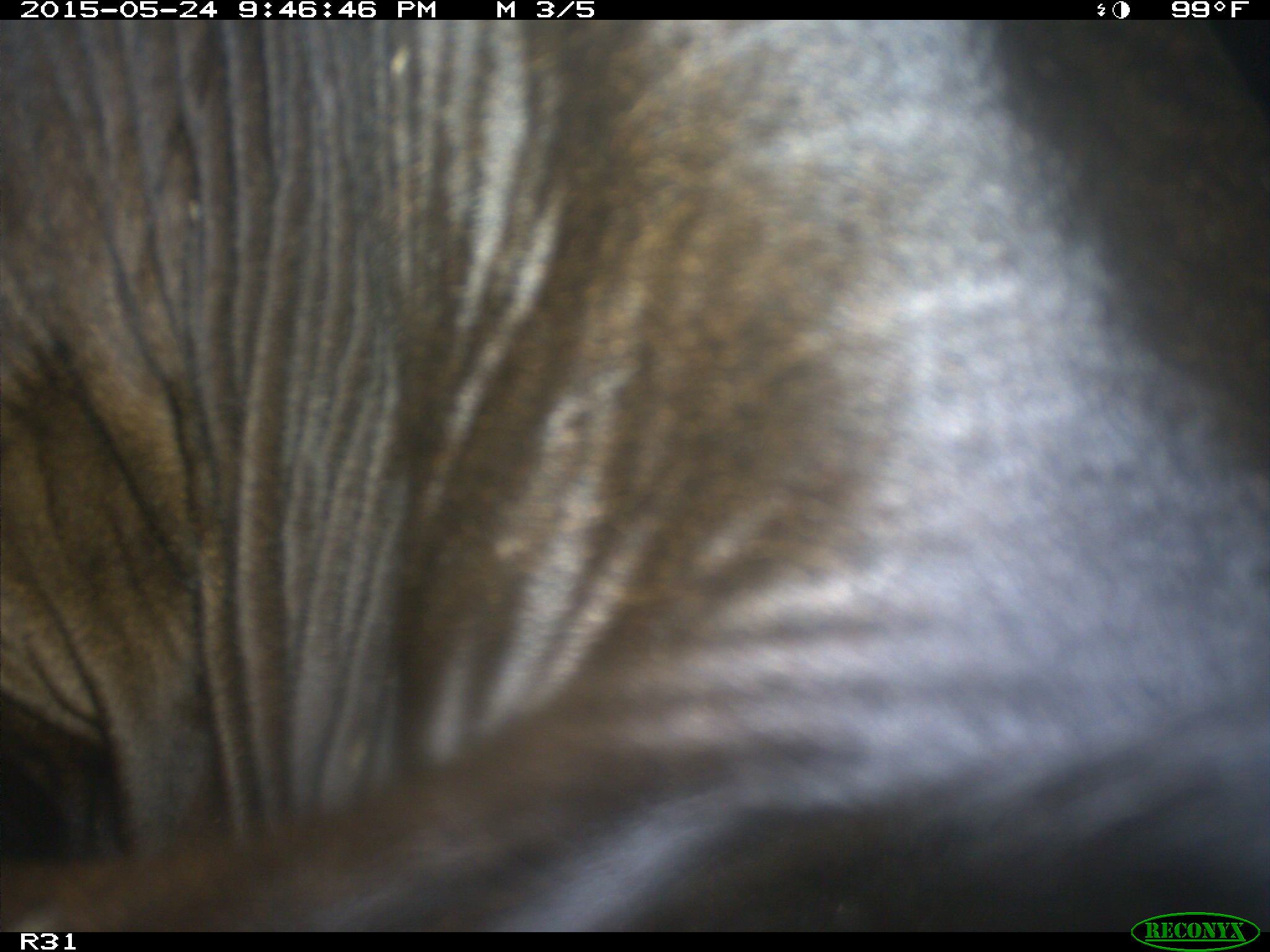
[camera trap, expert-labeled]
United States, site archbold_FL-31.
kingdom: Animalia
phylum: Chordata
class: Mammalia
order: Artiodactyla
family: Bovidae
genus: Bos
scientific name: Bos taurus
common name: domestic cow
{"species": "Bos taurus (domestic cow)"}